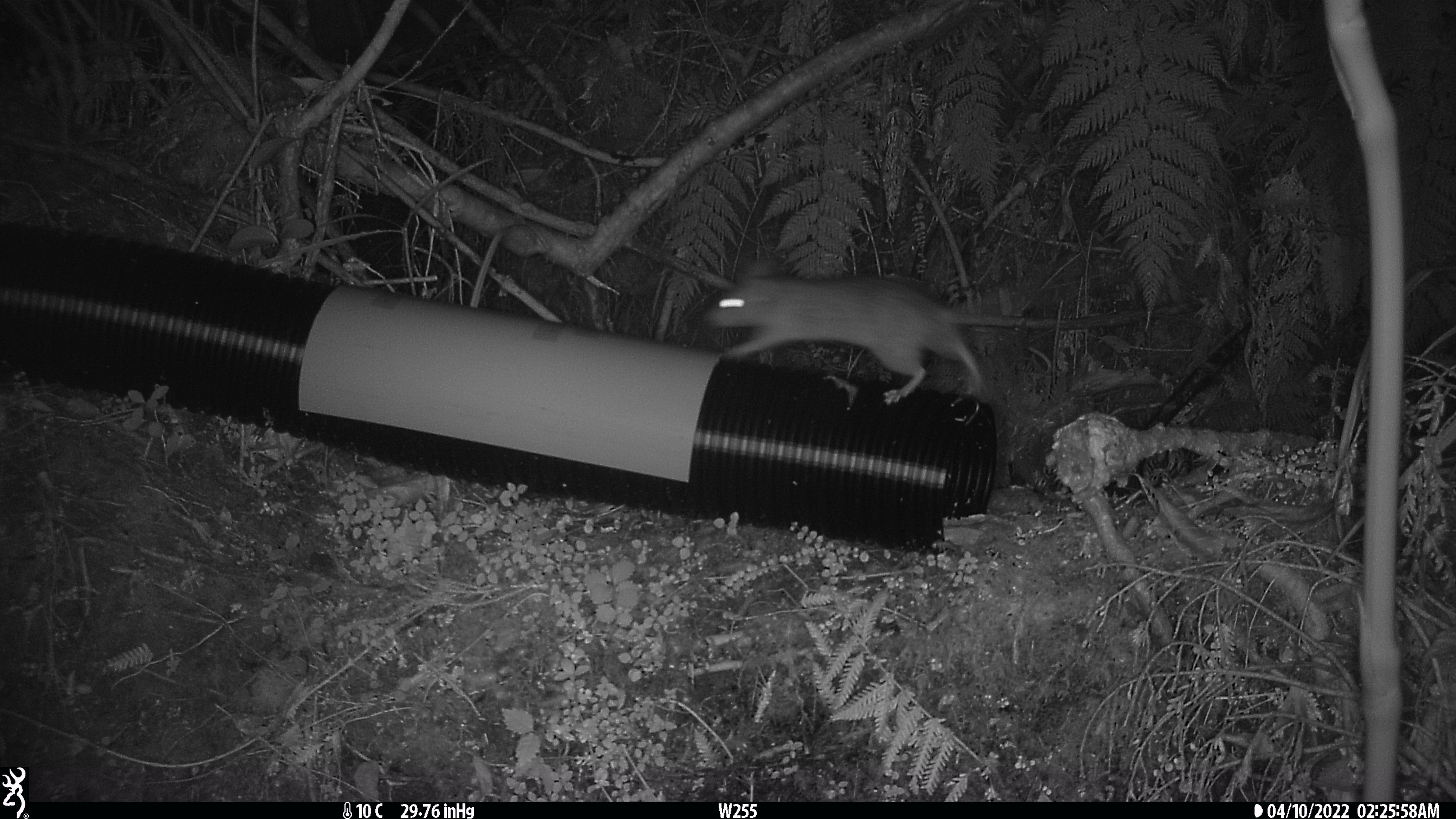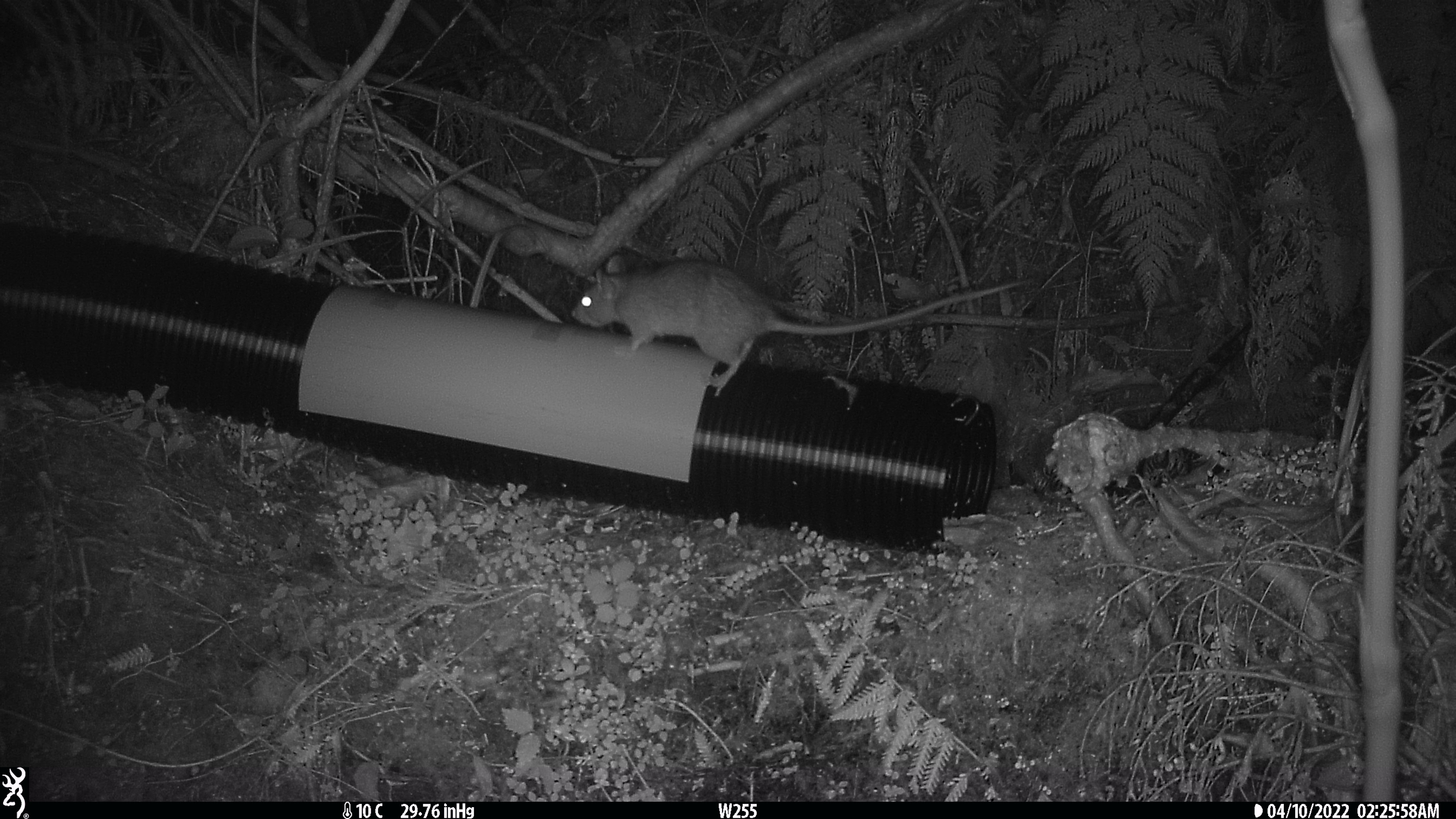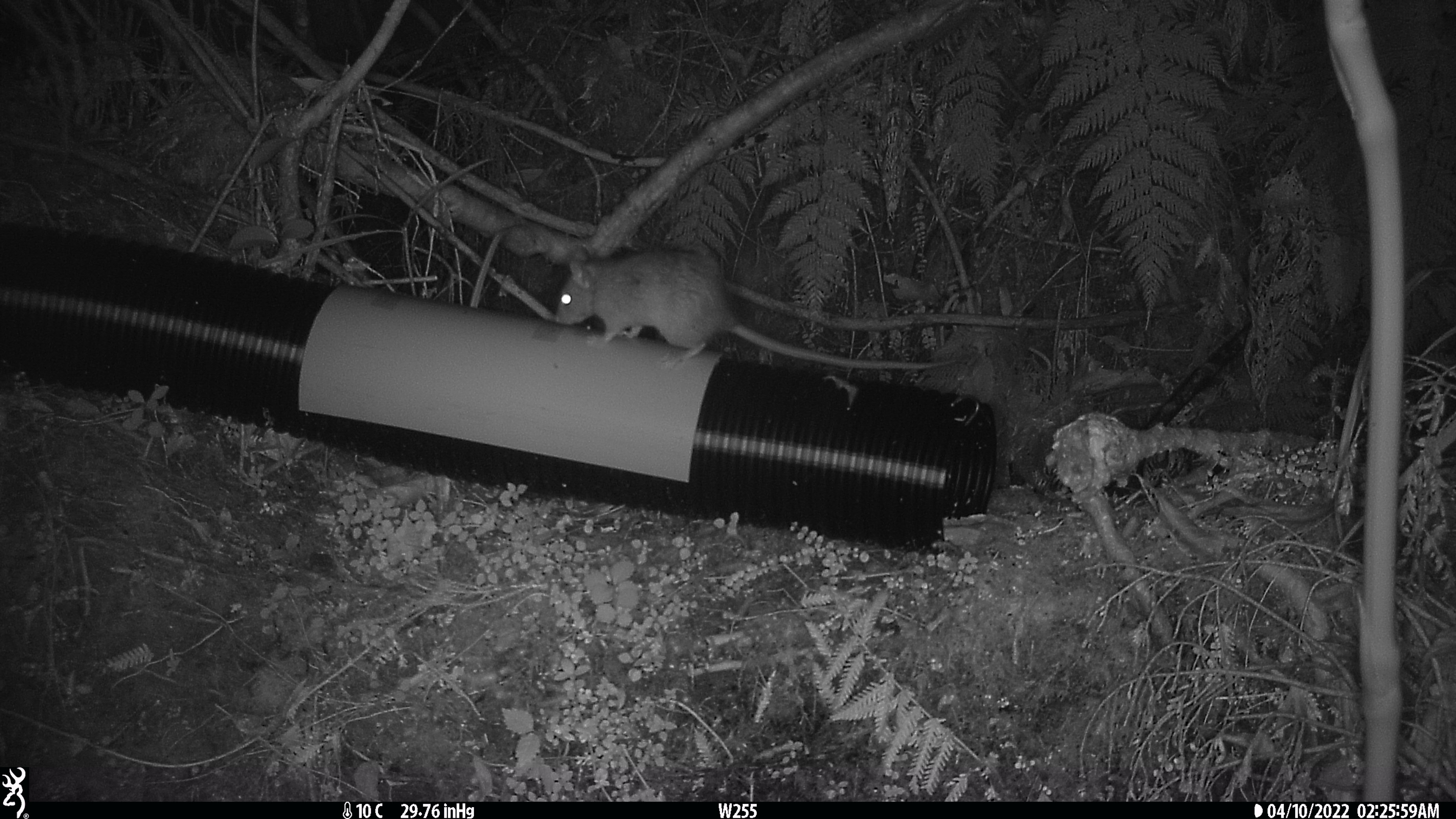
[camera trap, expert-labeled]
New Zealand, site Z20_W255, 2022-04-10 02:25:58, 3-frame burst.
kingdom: Animalia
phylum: Chordata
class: Mammalia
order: Rodentia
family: Muridae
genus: Rattus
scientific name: Rattus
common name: rat